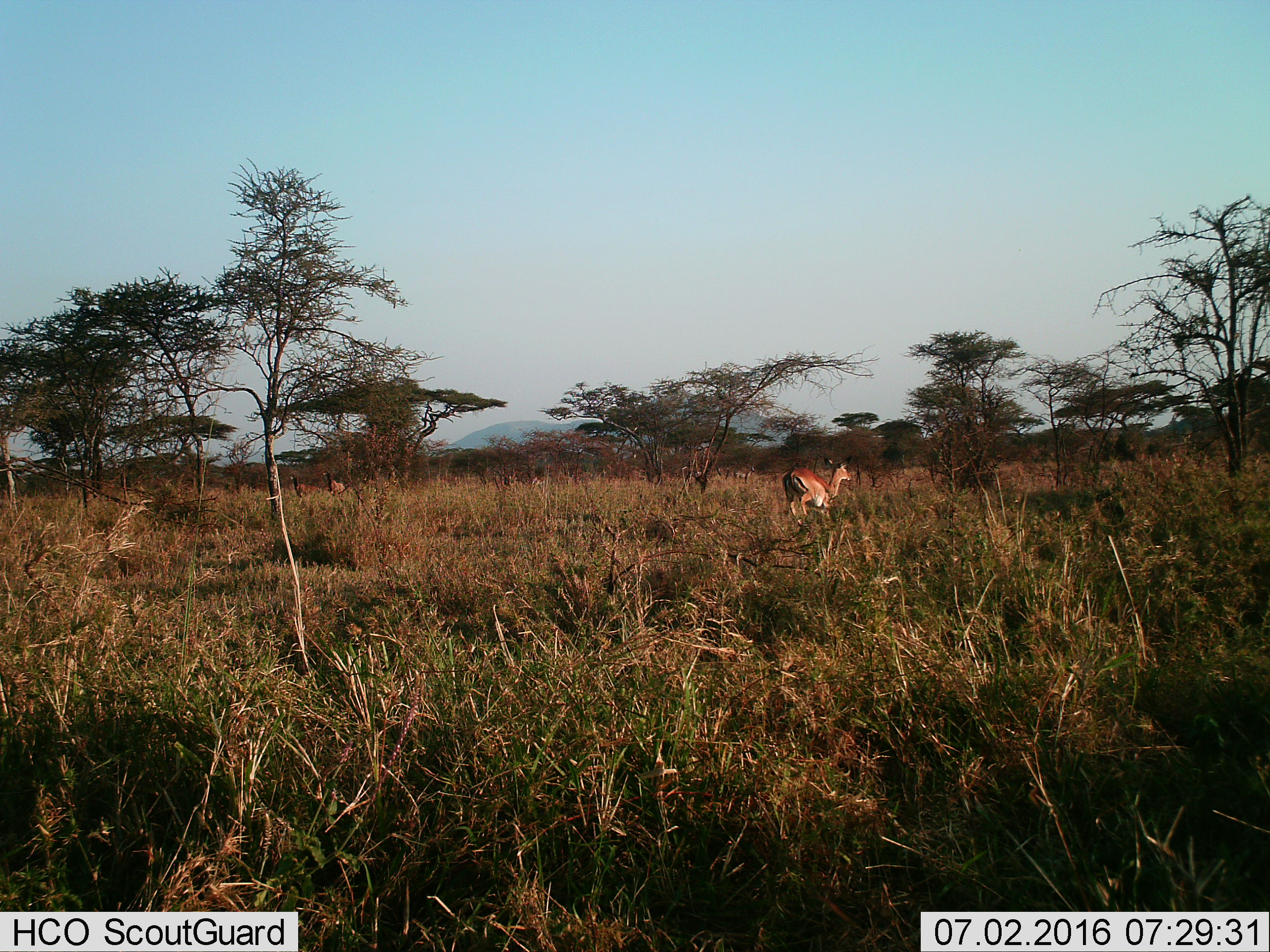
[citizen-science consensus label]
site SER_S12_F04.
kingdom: Animalia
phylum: Chordata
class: Mammalia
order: Artiodactyla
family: Bovidae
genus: Eudorcas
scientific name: Eudorcas thomsonii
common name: thomson's gazelle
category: gazellethomsons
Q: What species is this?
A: Gazellethomsons (thomson's gazelle) (Eudorcas thomsonii).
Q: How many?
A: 1.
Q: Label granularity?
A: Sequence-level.